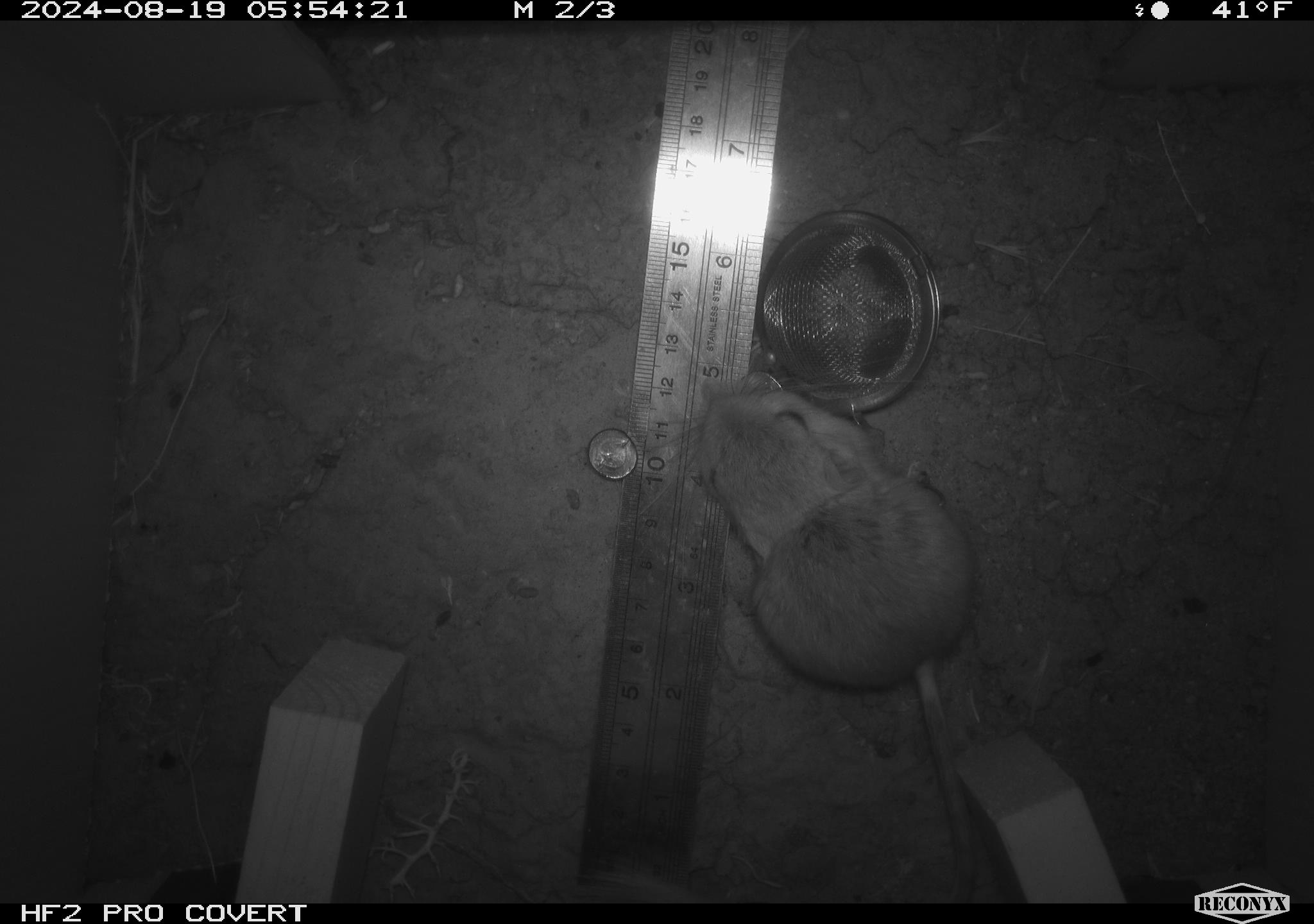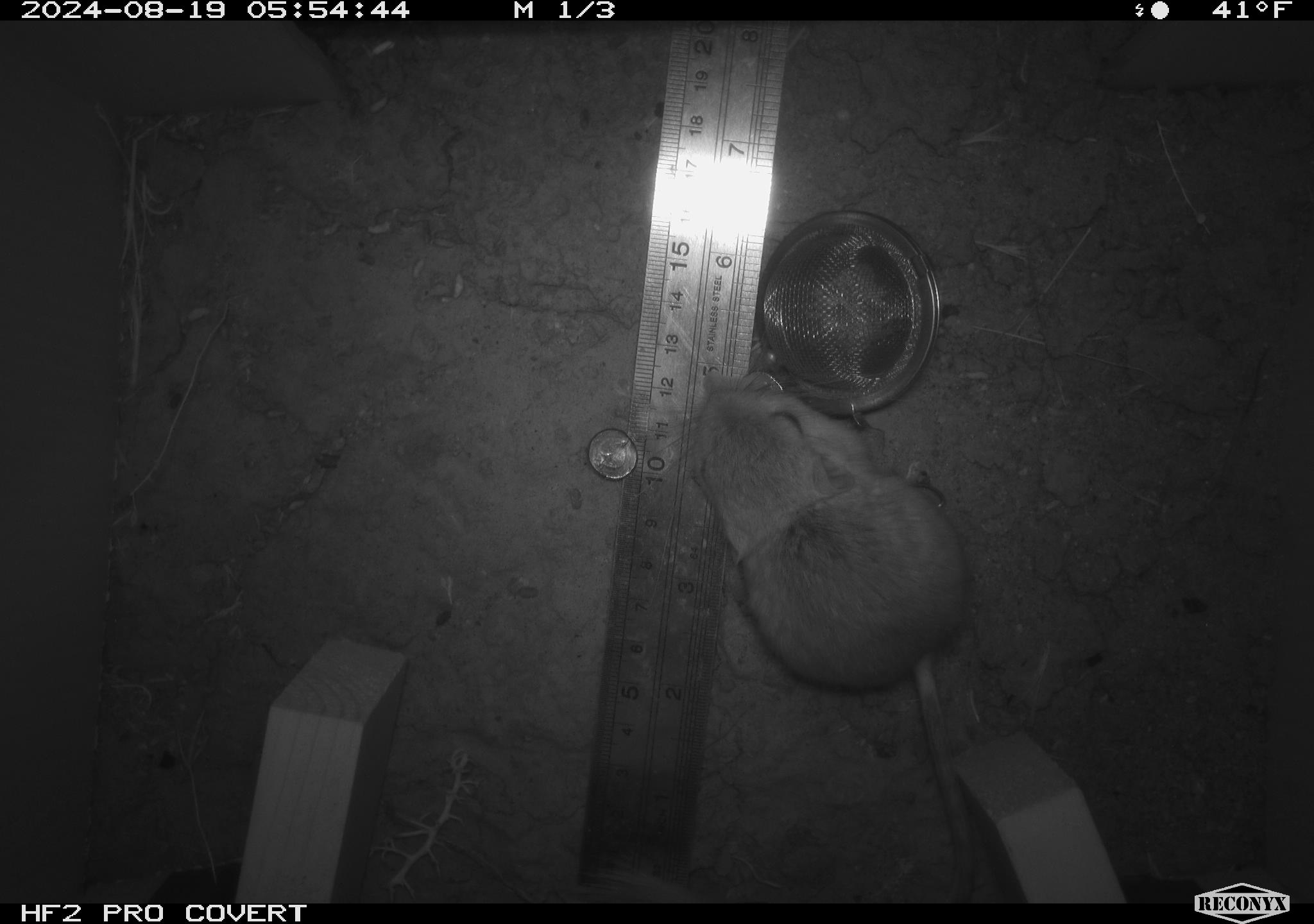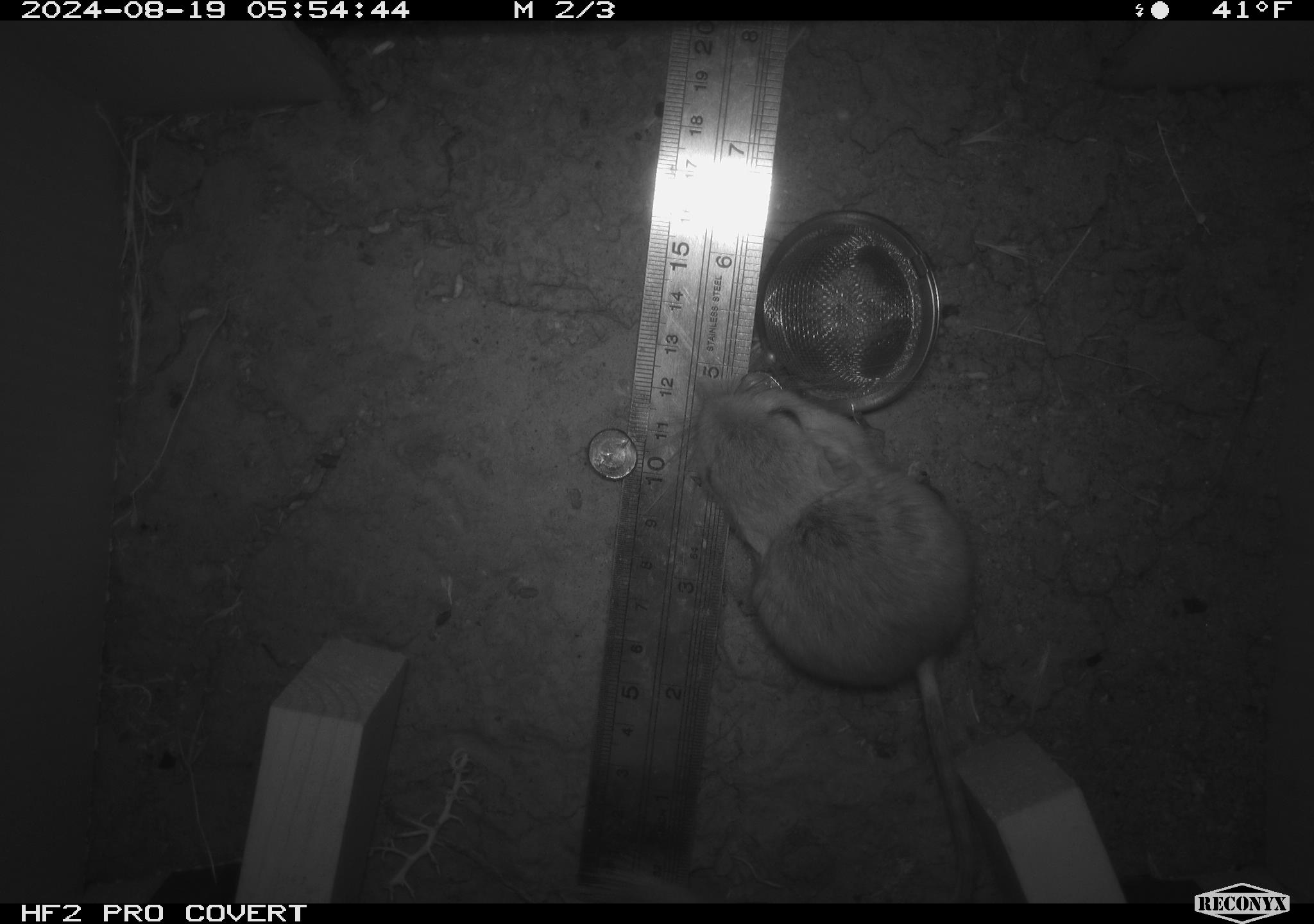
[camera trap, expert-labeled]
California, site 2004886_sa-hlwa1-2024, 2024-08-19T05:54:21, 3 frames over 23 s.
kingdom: Animalia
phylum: Chordata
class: Mammalia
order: Rodentia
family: Heteromyidae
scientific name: Heteromyidae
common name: kangaroo rats and pocket mice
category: heteromyidae family